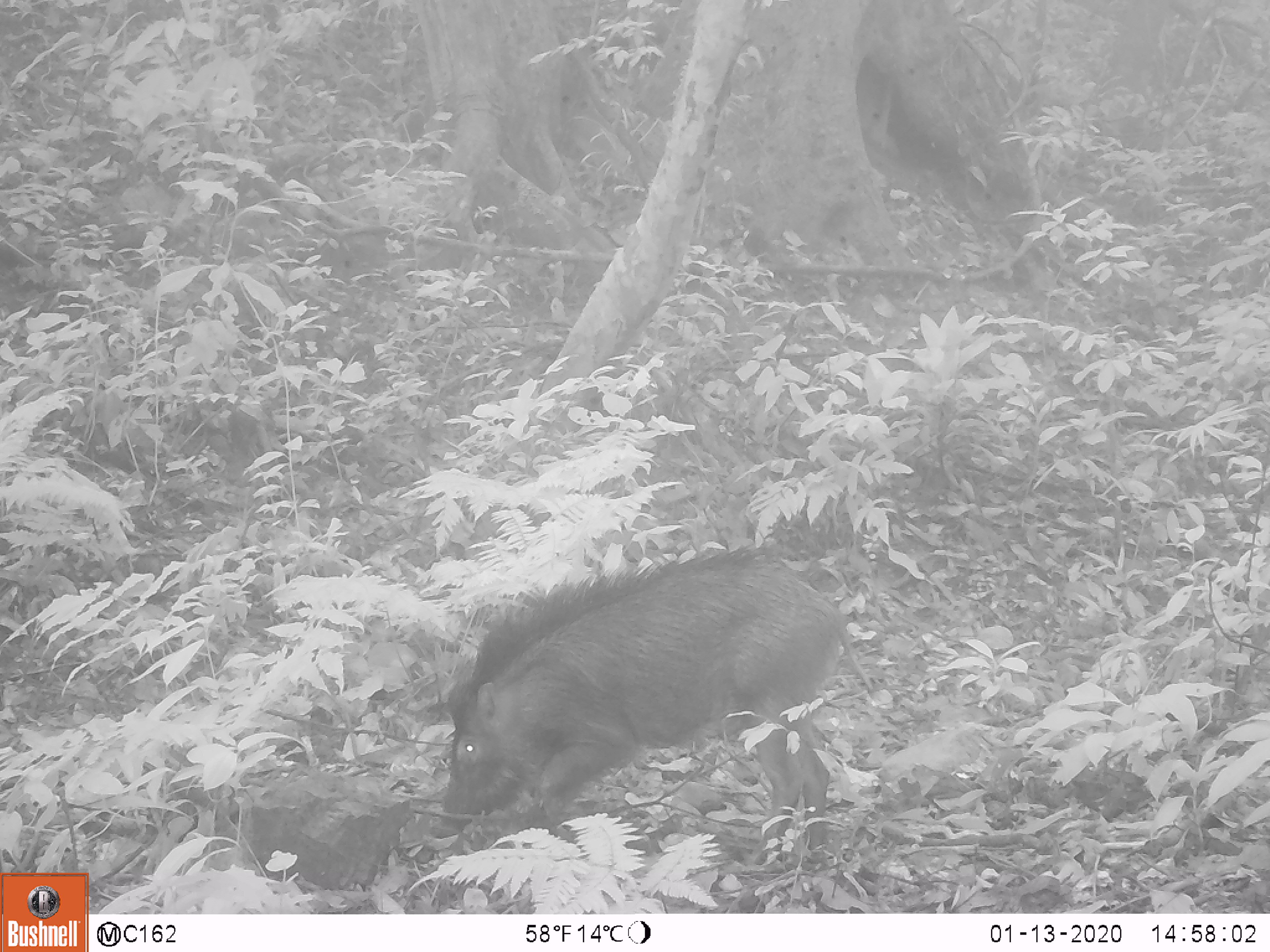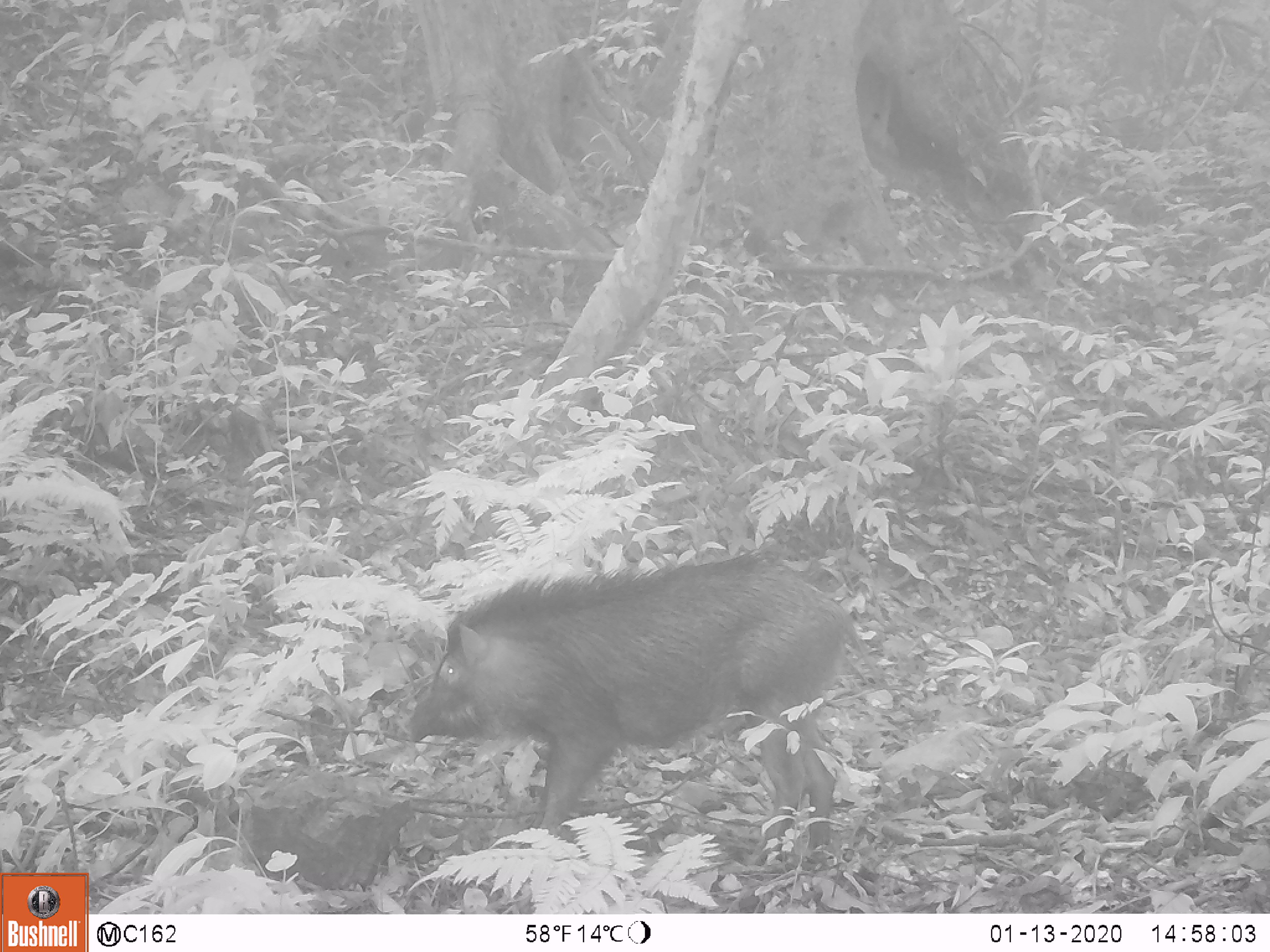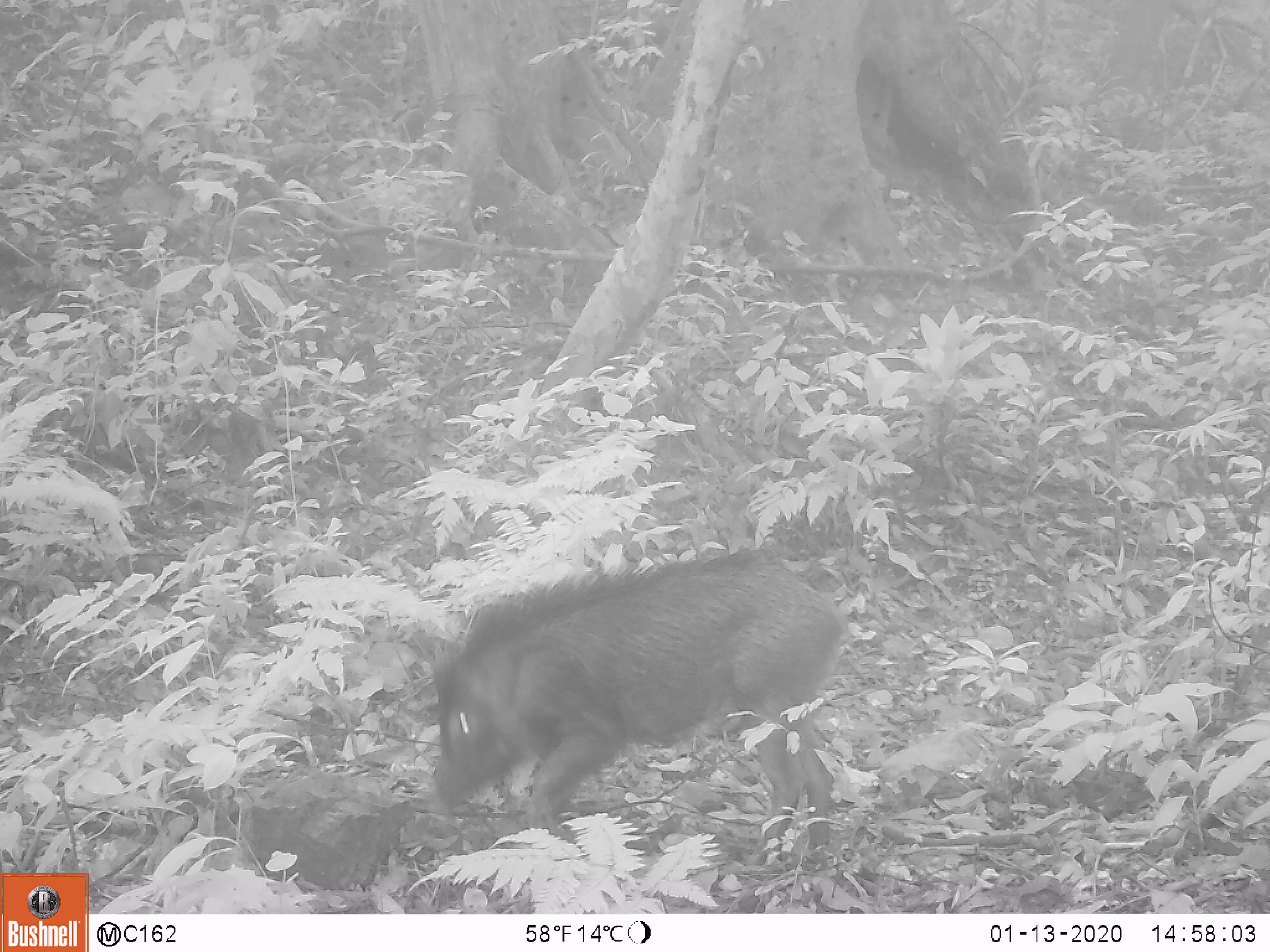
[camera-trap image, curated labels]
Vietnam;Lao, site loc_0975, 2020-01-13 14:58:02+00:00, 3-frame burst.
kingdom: Animalia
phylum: Chordata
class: Mammalia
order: Artiodactyla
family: Suidae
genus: Sus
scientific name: Sus scrofa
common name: eurasian wild pig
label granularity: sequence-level